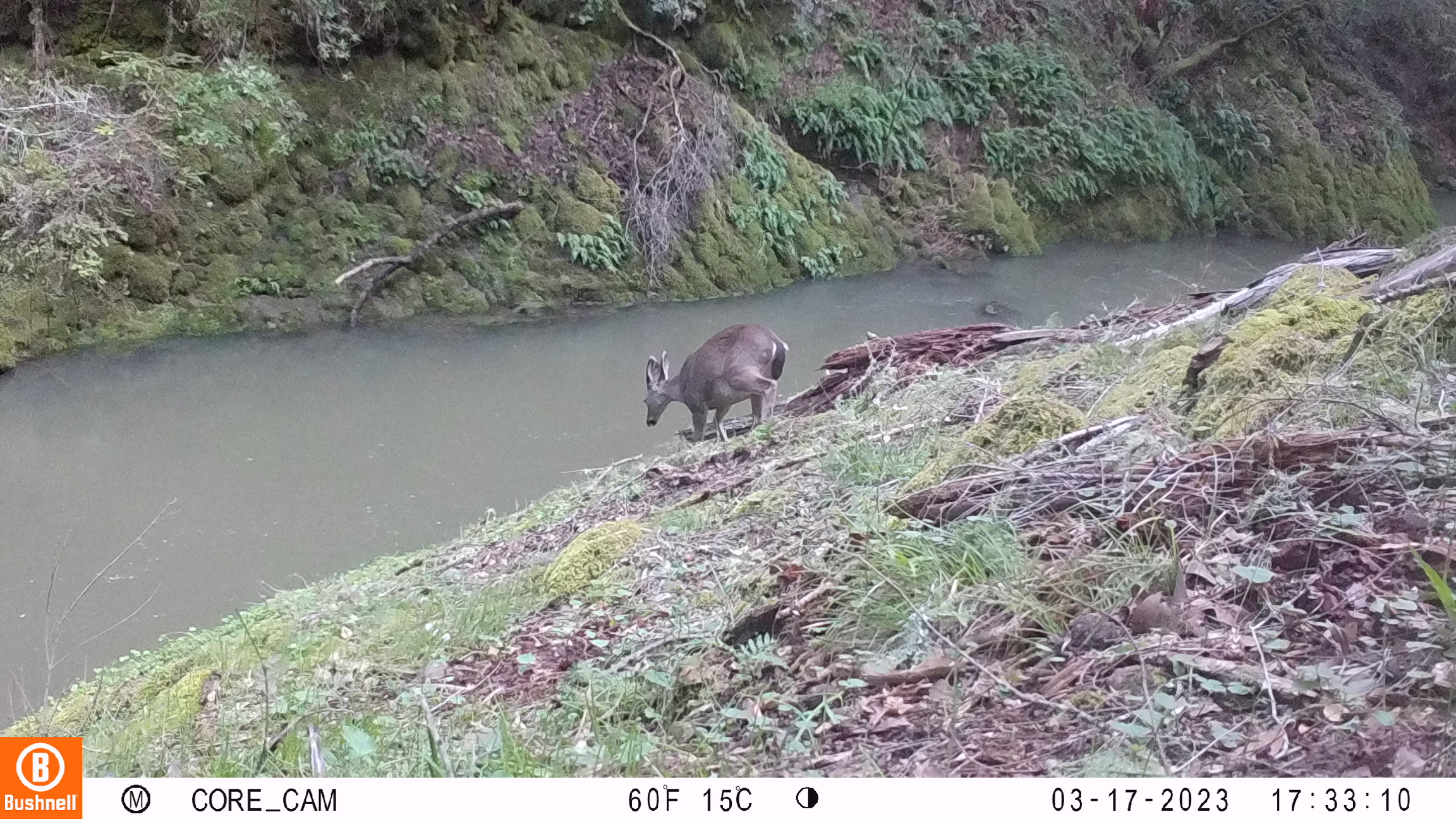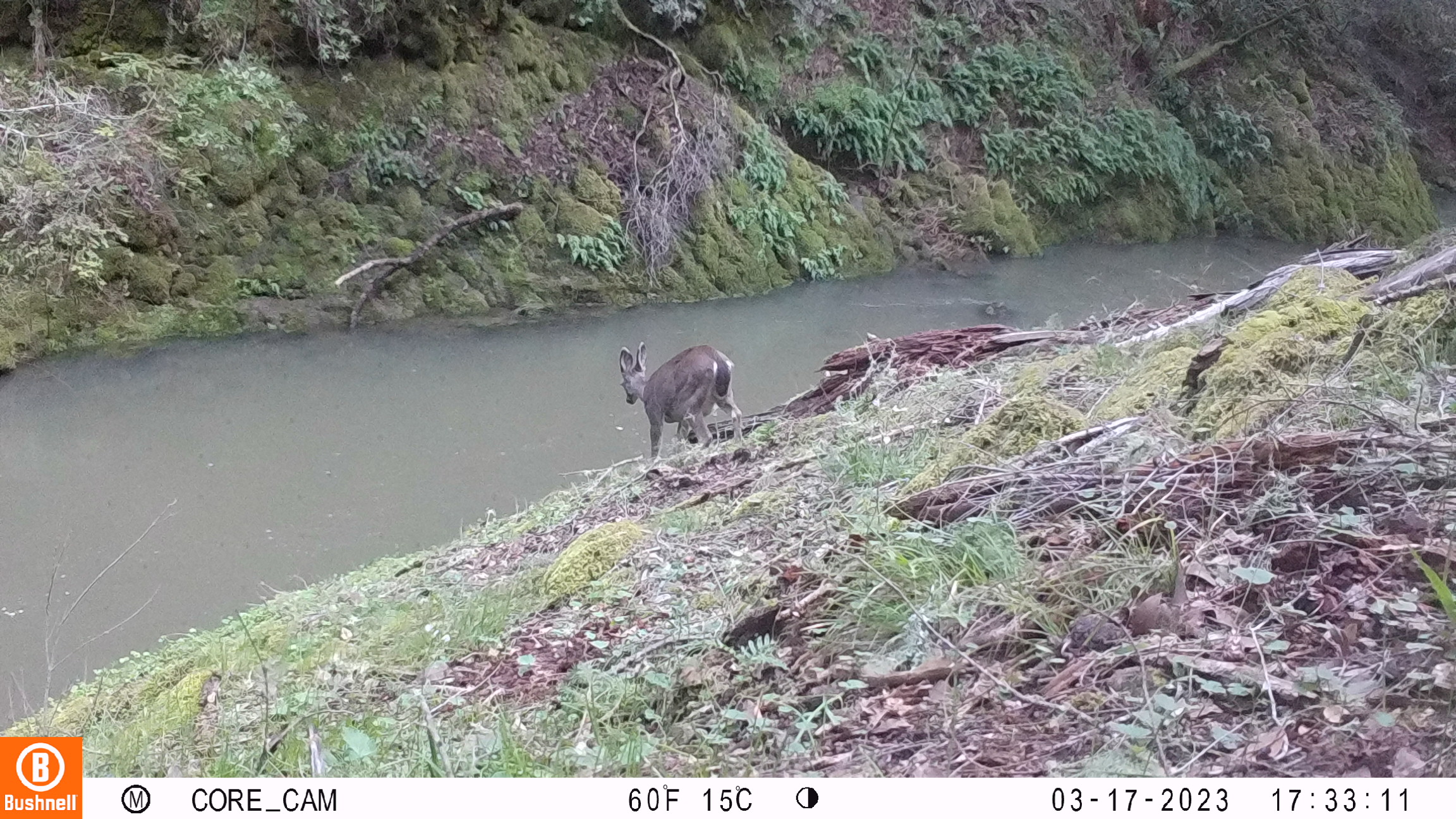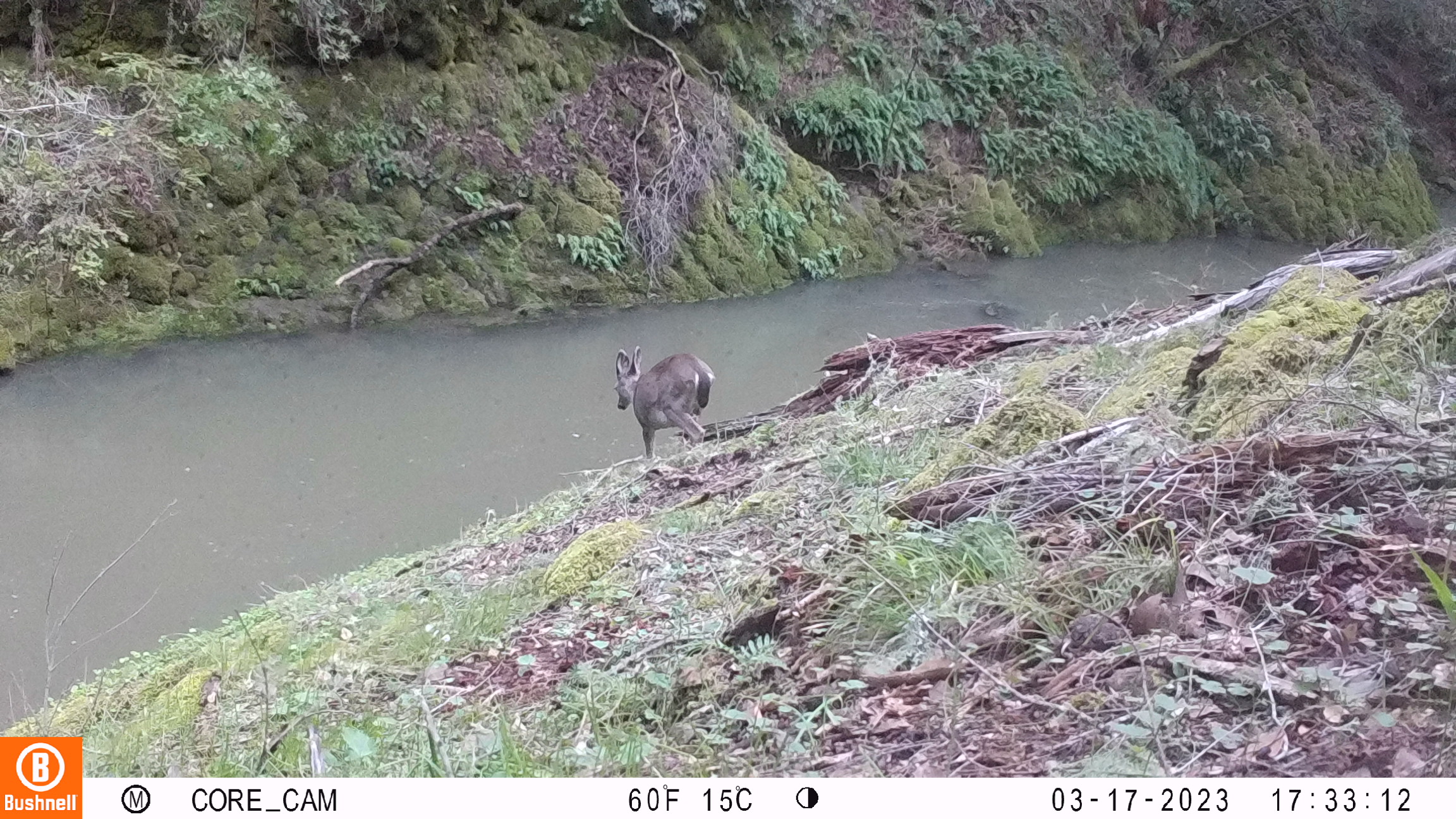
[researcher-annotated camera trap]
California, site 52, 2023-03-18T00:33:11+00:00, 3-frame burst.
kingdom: Animalia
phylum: Chordata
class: Mammalia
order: Artiodactyla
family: Cervidae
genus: Odocoileus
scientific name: Odocoileus hemionus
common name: mule deer